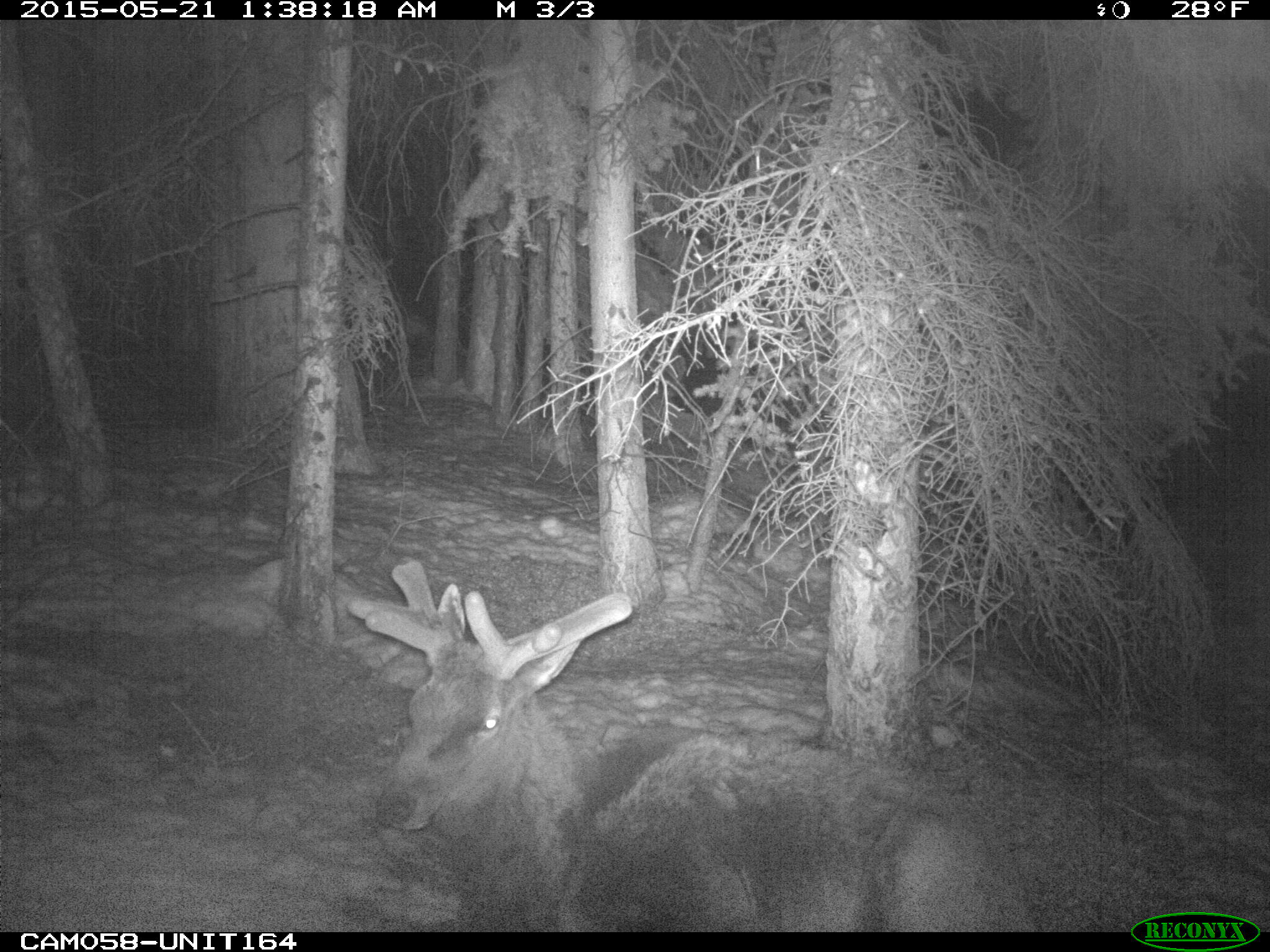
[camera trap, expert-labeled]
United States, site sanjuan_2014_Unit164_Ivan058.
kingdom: Animalia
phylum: Chordata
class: Mammalia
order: Artiodactyla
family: Cervidae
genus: Cervus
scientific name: Cervus elaphus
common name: red deer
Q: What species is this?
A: Cervus elaphus (red deer).